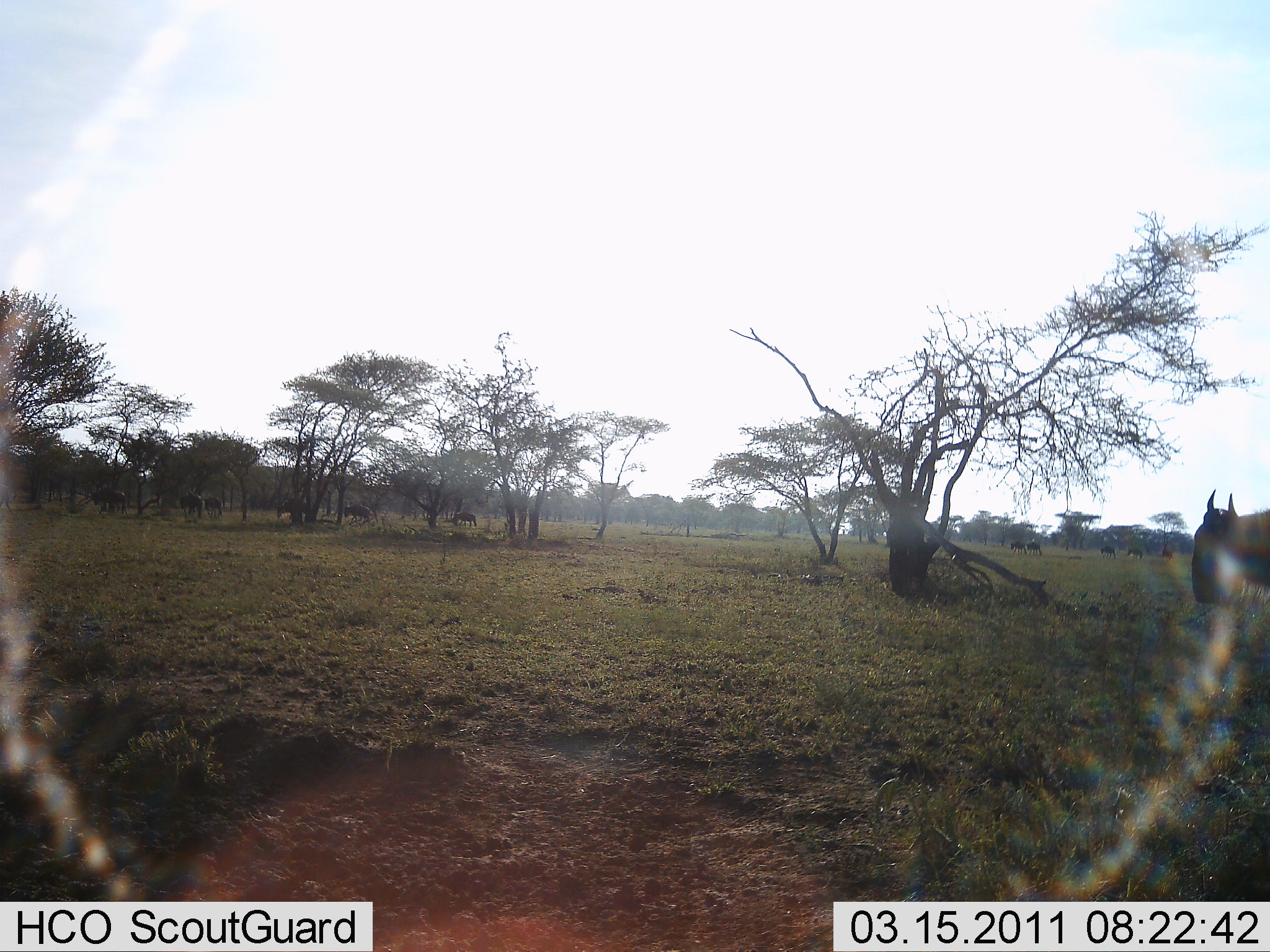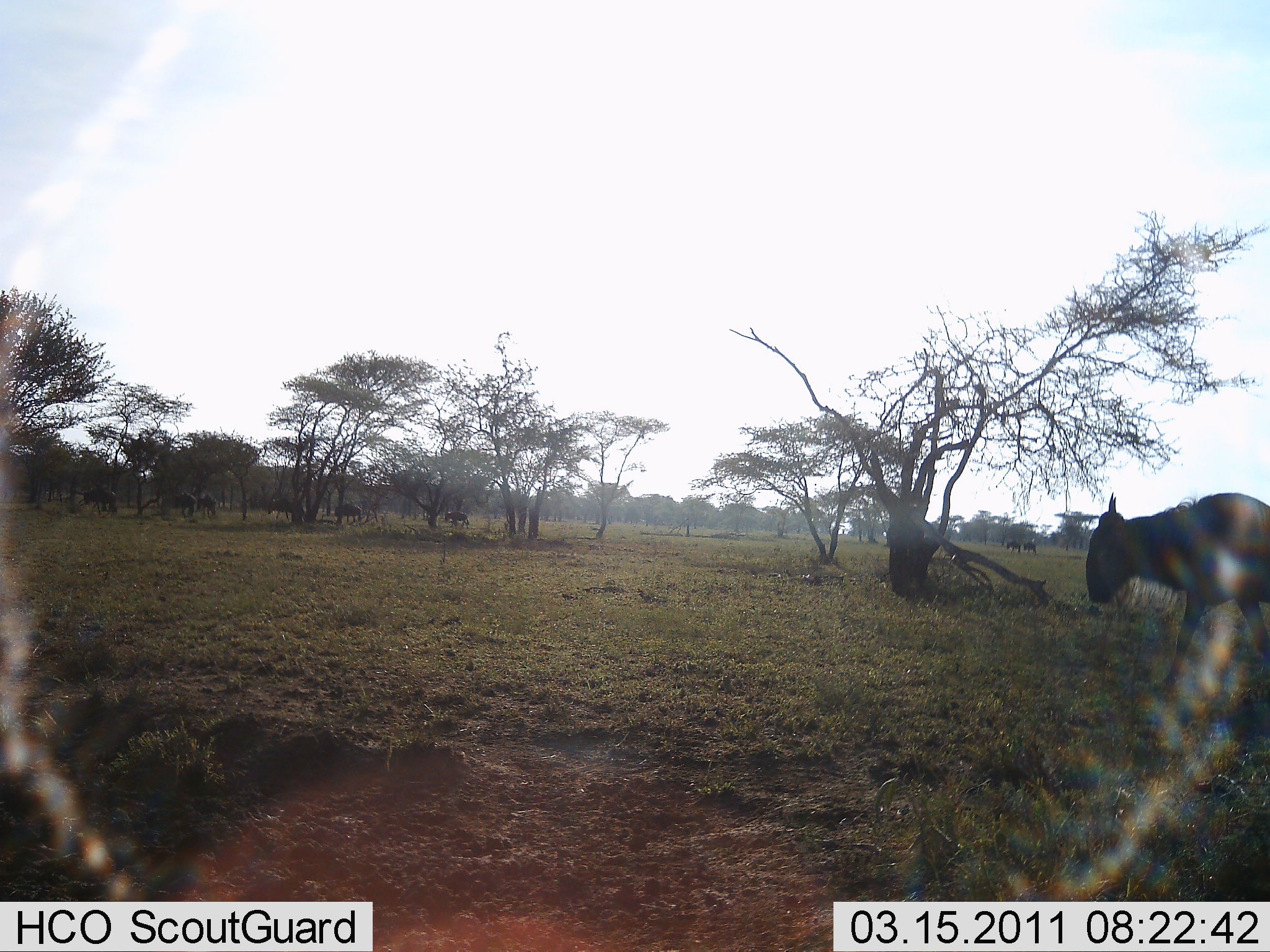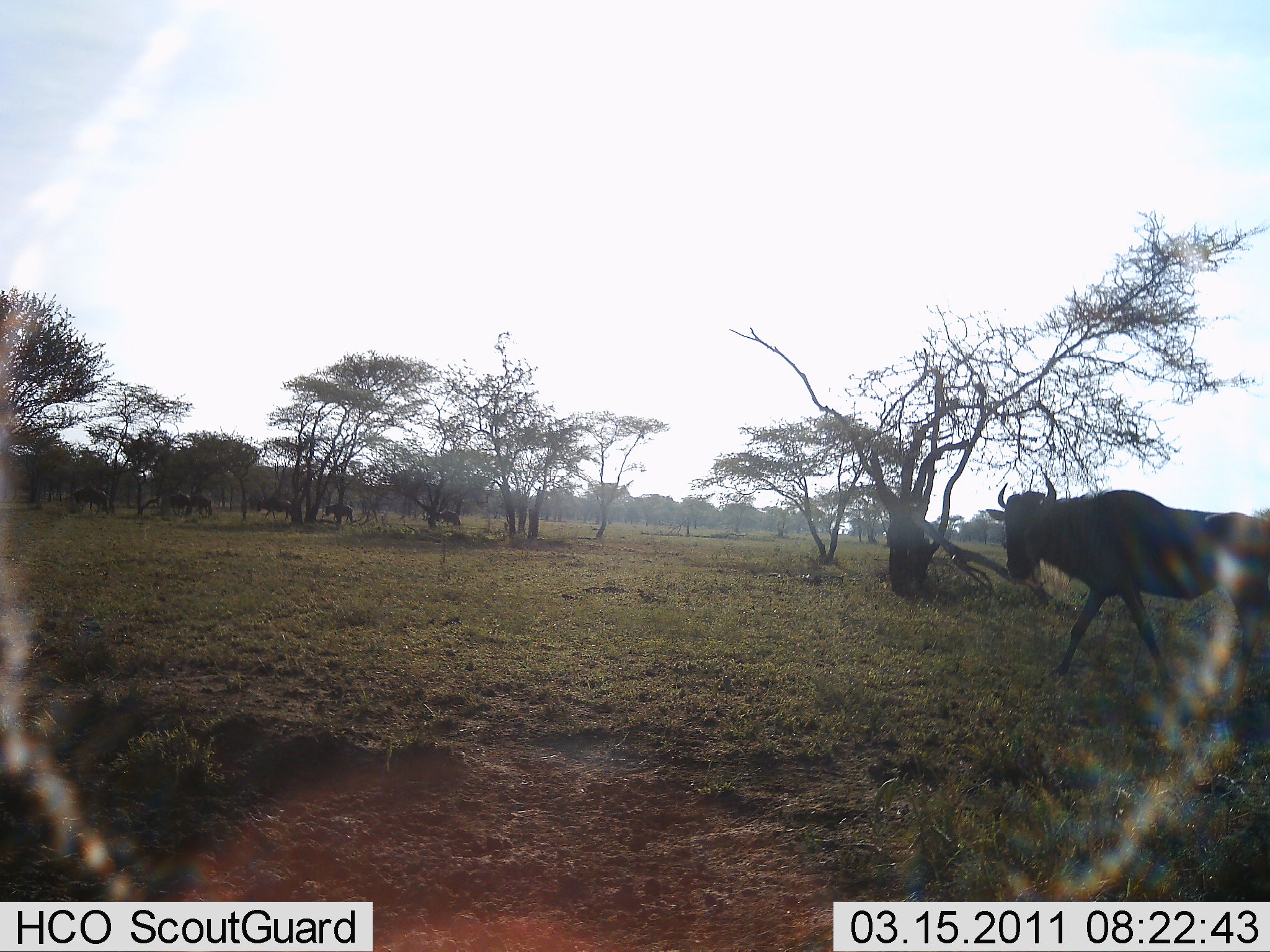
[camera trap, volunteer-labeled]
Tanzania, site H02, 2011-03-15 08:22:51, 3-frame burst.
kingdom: Animalia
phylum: Chordata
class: Mammalia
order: Artiodactyla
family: Bovidae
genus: Connochaetes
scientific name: Connochaetes taurinus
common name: blue wildebeest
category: wildebeest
Wildebeest (blue wildebeest) (Connochaetes taurinus), count 11-50. Behavior (volunteer vote fractions): standing 7%, resting 0%, moving 100%, interacting 0%. Young present (vote fraction): 0%. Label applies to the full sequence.